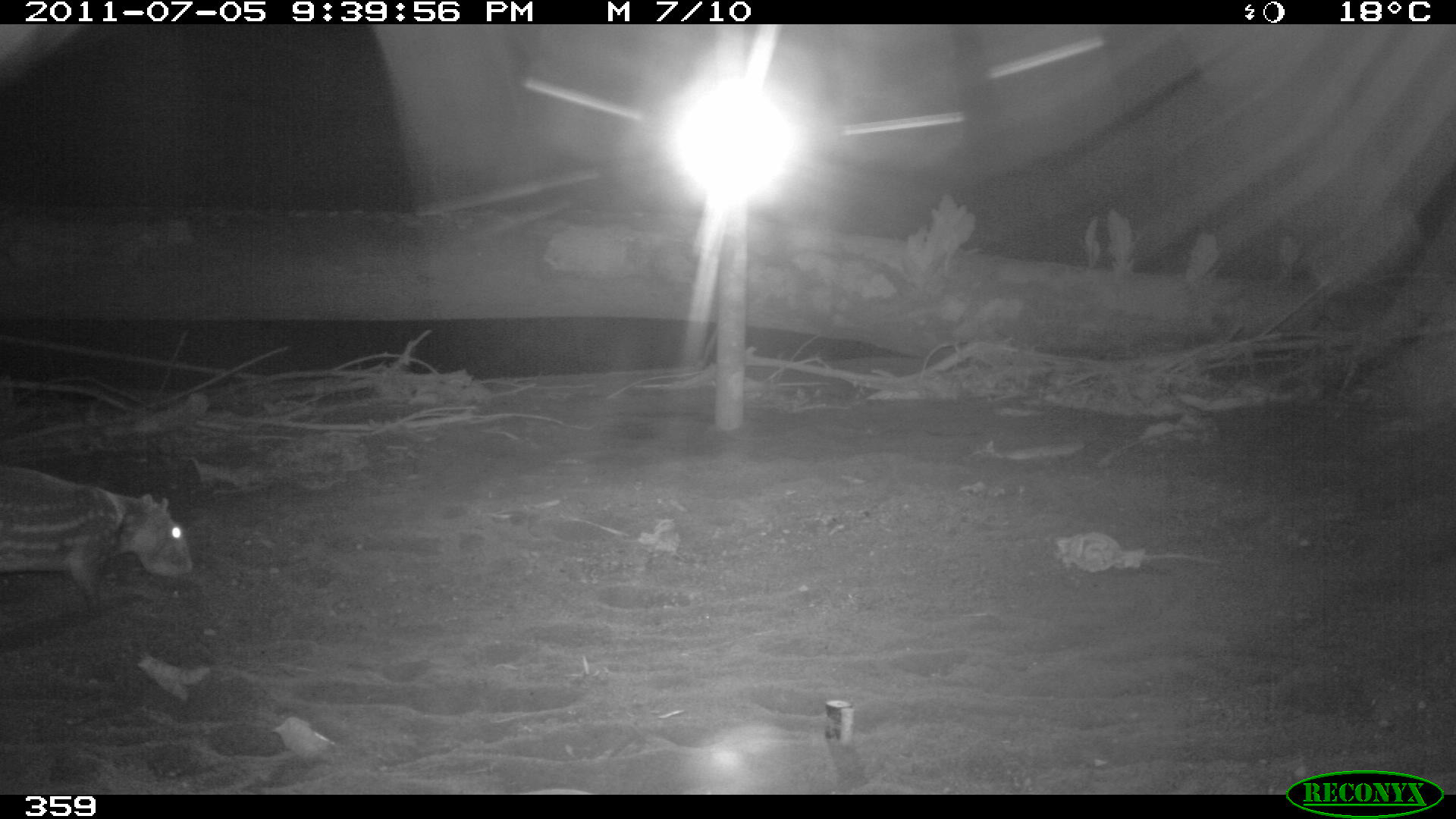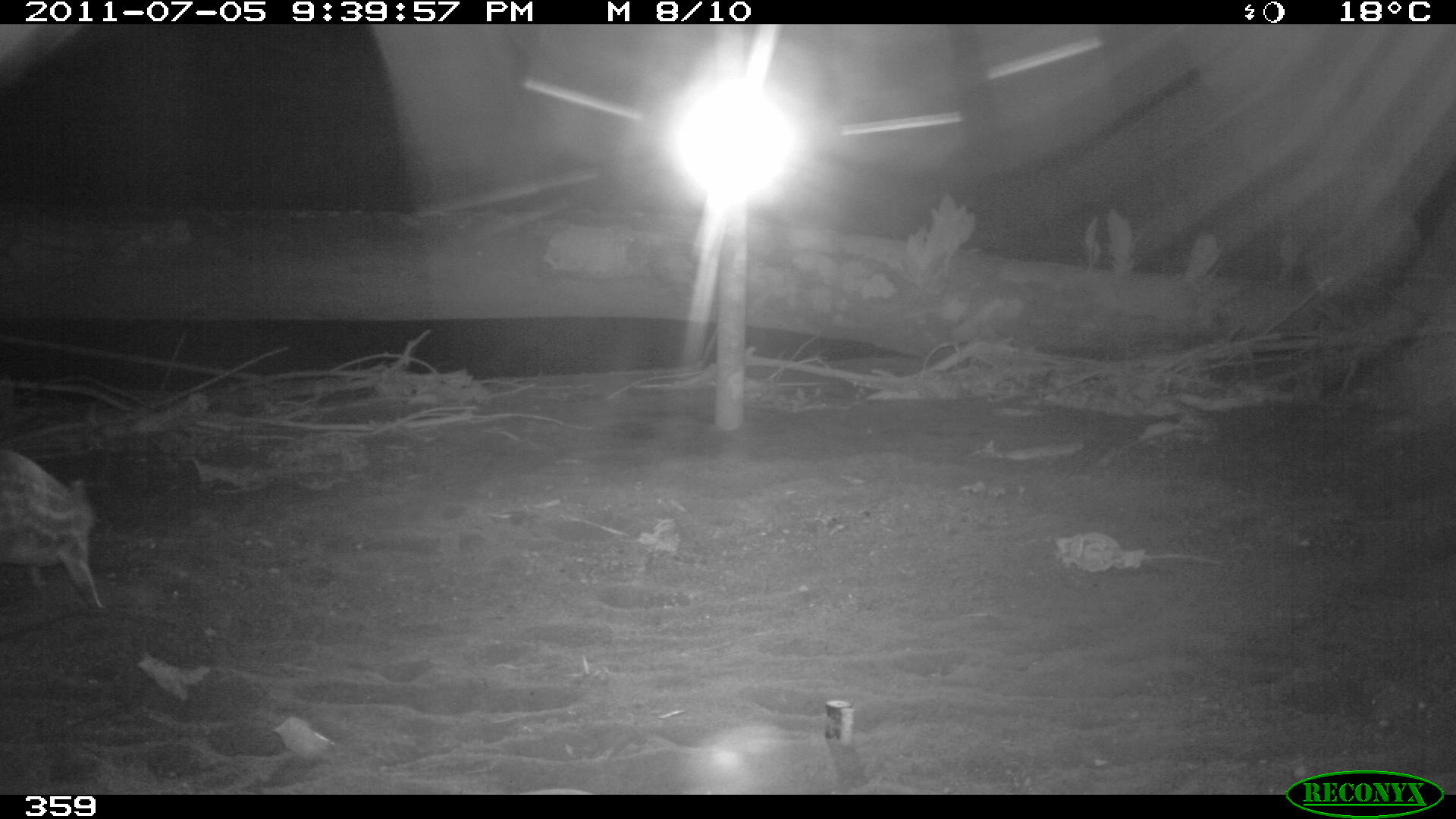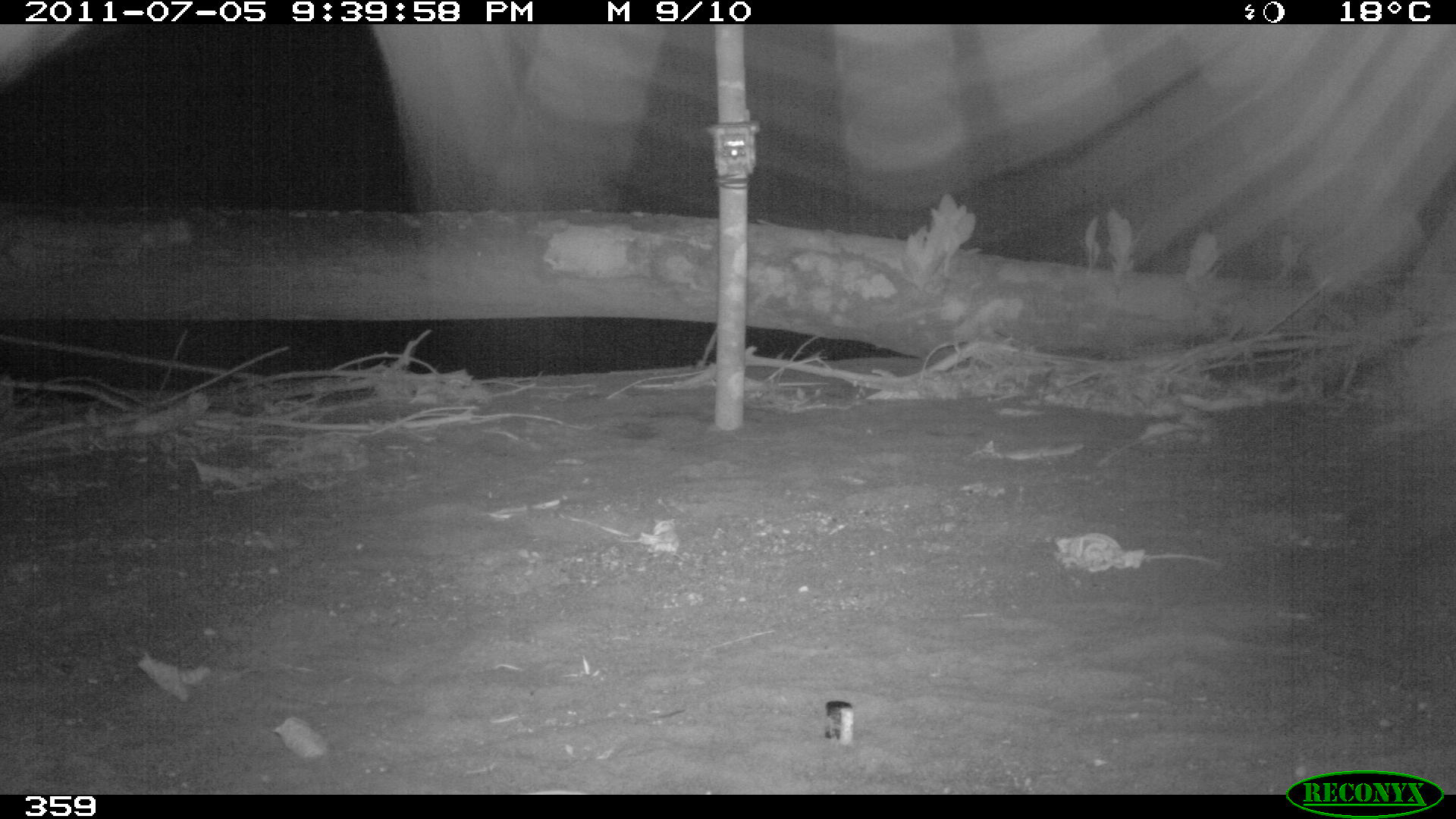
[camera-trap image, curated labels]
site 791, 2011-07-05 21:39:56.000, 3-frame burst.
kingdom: Animalia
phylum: Chordata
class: Mammalia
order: Rodentia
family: Cuniculidae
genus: Cuniculus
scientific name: Cuniculus paca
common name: spotted paca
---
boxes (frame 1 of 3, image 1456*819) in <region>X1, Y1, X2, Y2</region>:
cuniculus paca: <region>1, 461, 187, 601</region>